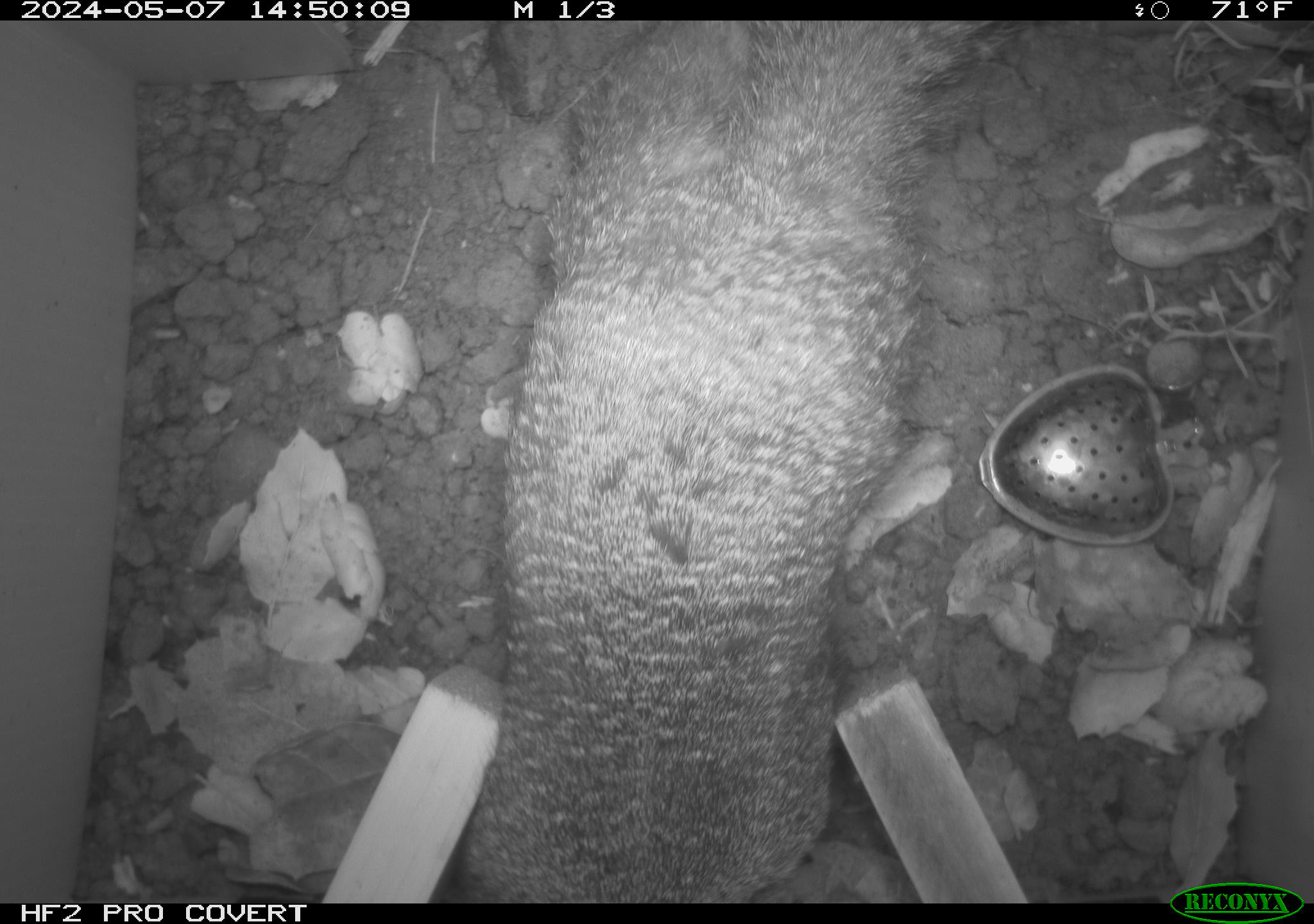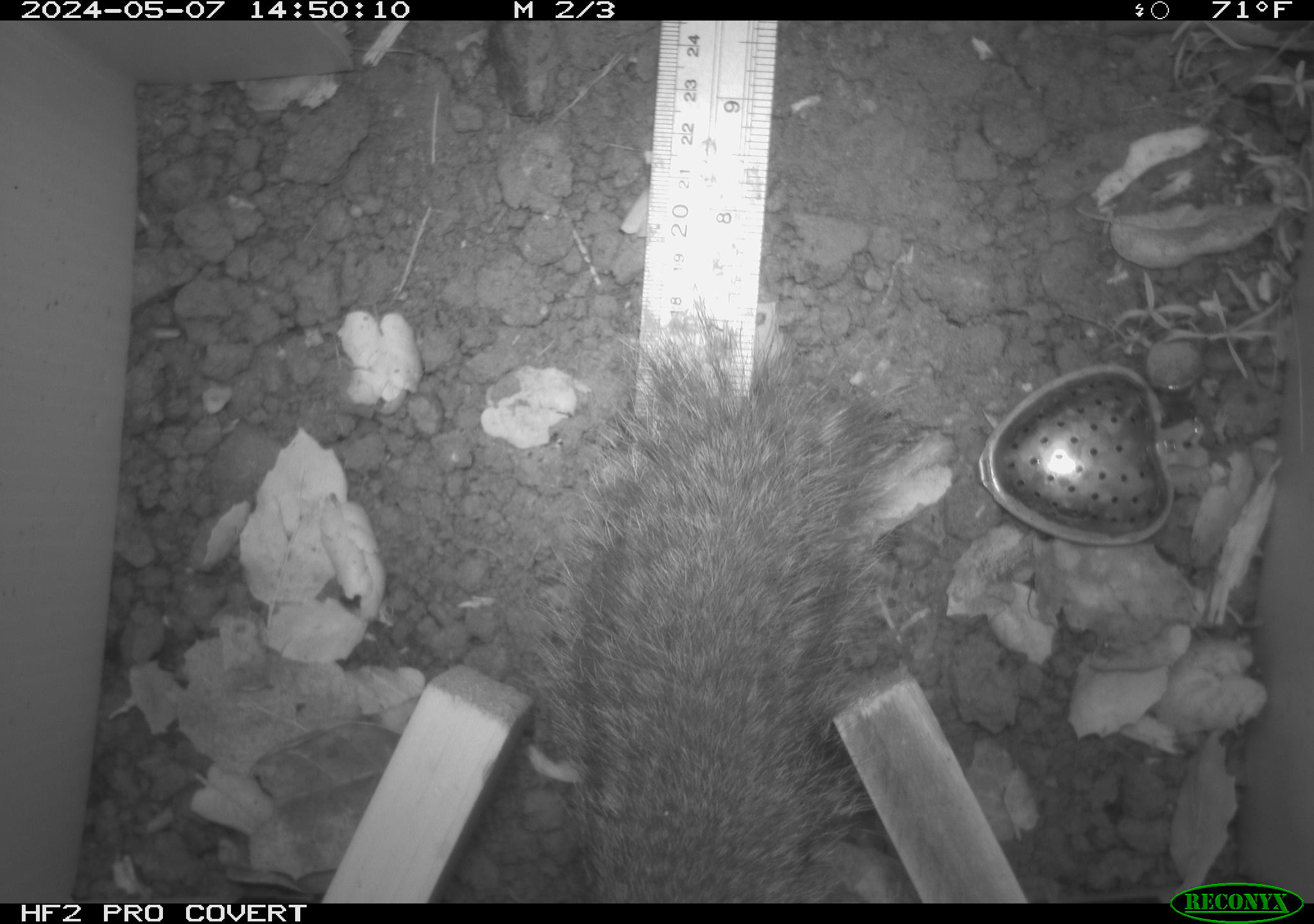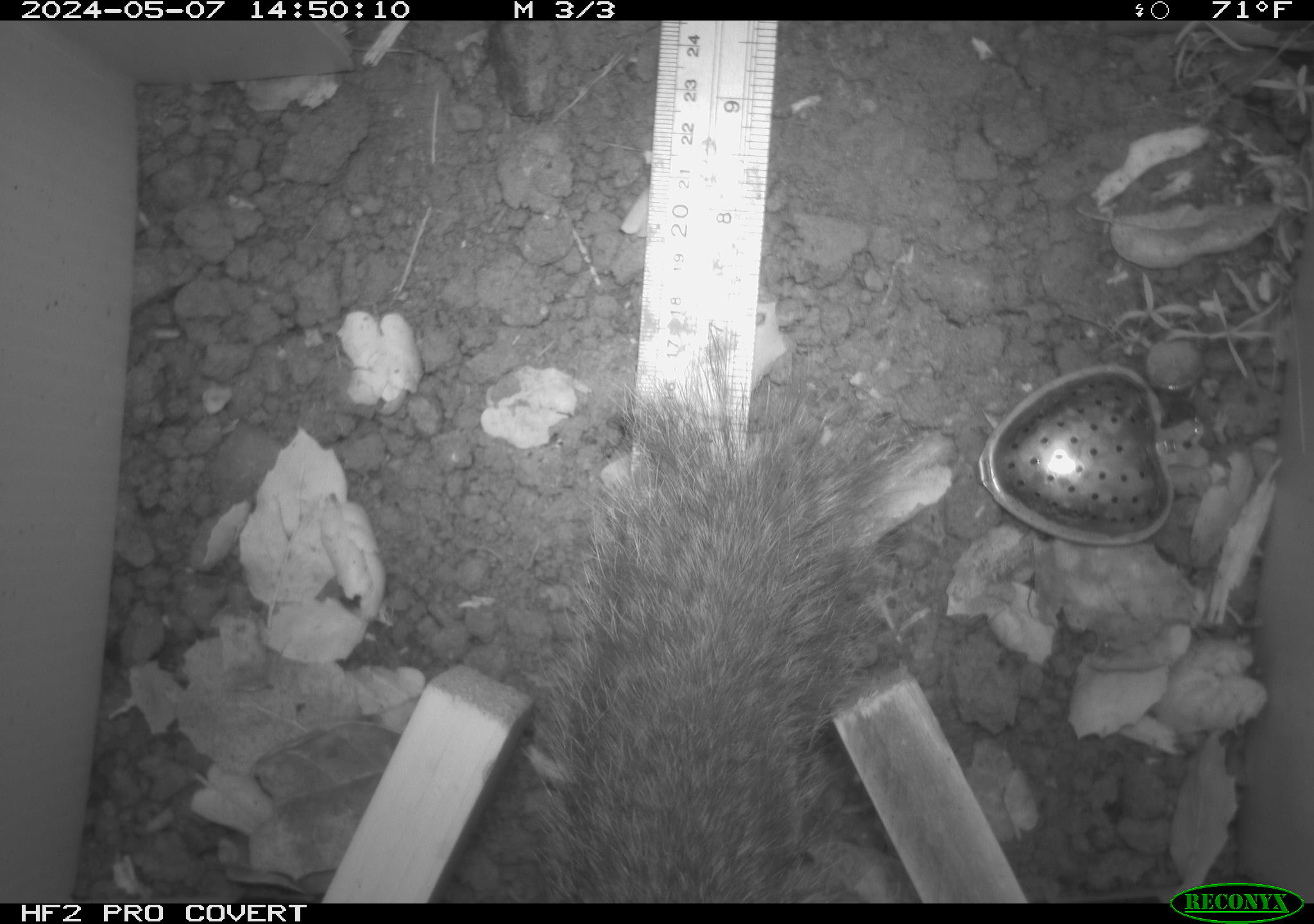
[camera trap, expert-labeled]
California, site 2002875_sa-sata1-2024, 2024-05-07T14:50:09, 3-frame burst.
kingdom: Animalia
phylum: Chordata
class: Mammalia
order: Rodentia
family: Sciuridae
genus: Otospermophilus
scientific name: Otospermophilus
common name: north american rock squirrels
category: otospermophilus species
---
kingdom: Animalia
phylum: Chordata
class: Mammalia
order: Rodentia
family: Sciuridae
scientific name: Sciuridae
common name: squirrels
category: sciuridae family